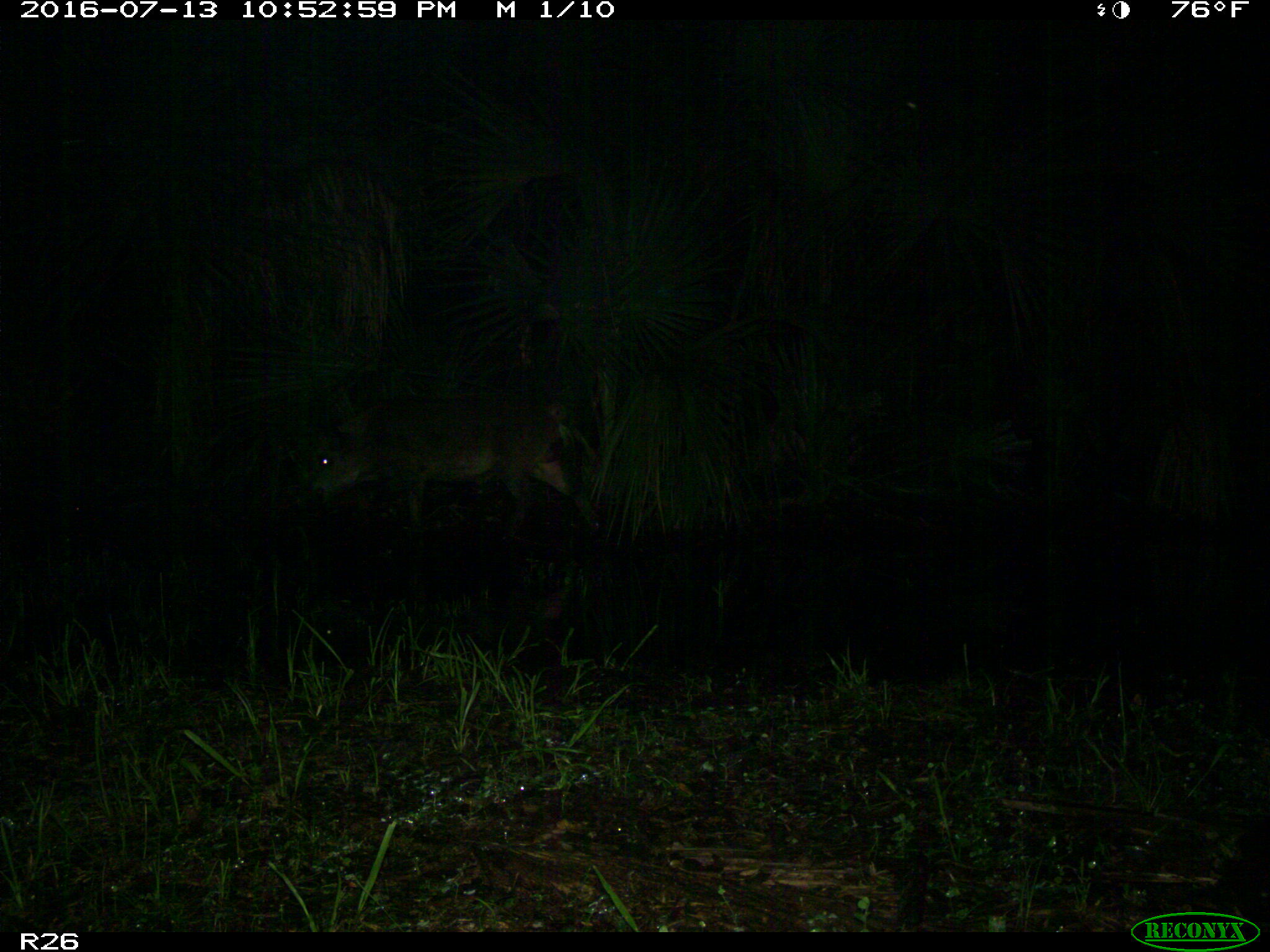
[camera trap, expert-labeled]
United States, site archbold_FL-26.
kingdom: Animalia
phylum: Chordata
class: Mammalia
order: Artiodactyla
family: Suidae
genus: Sus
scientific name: Sus scrofa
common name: wild boar